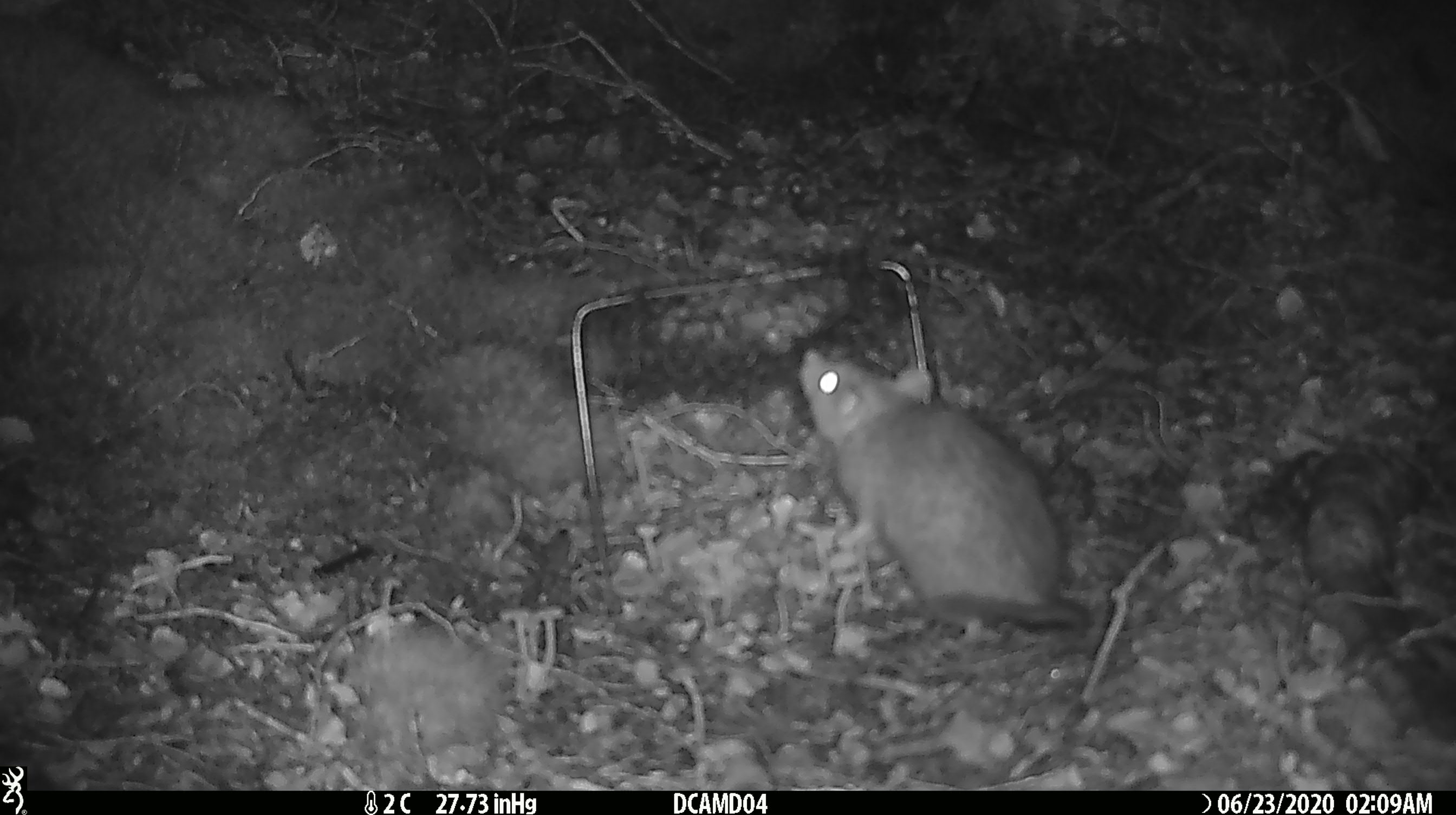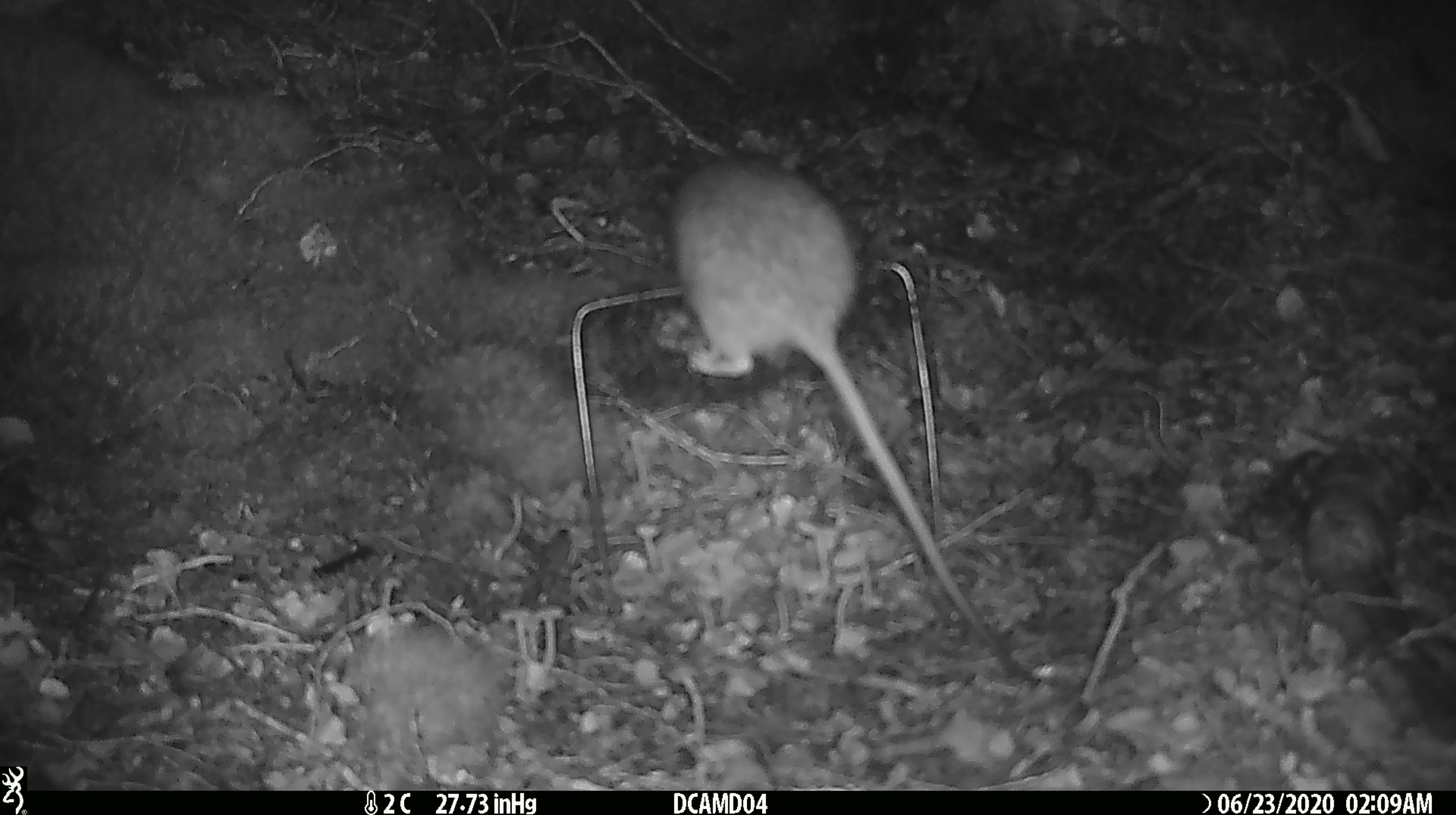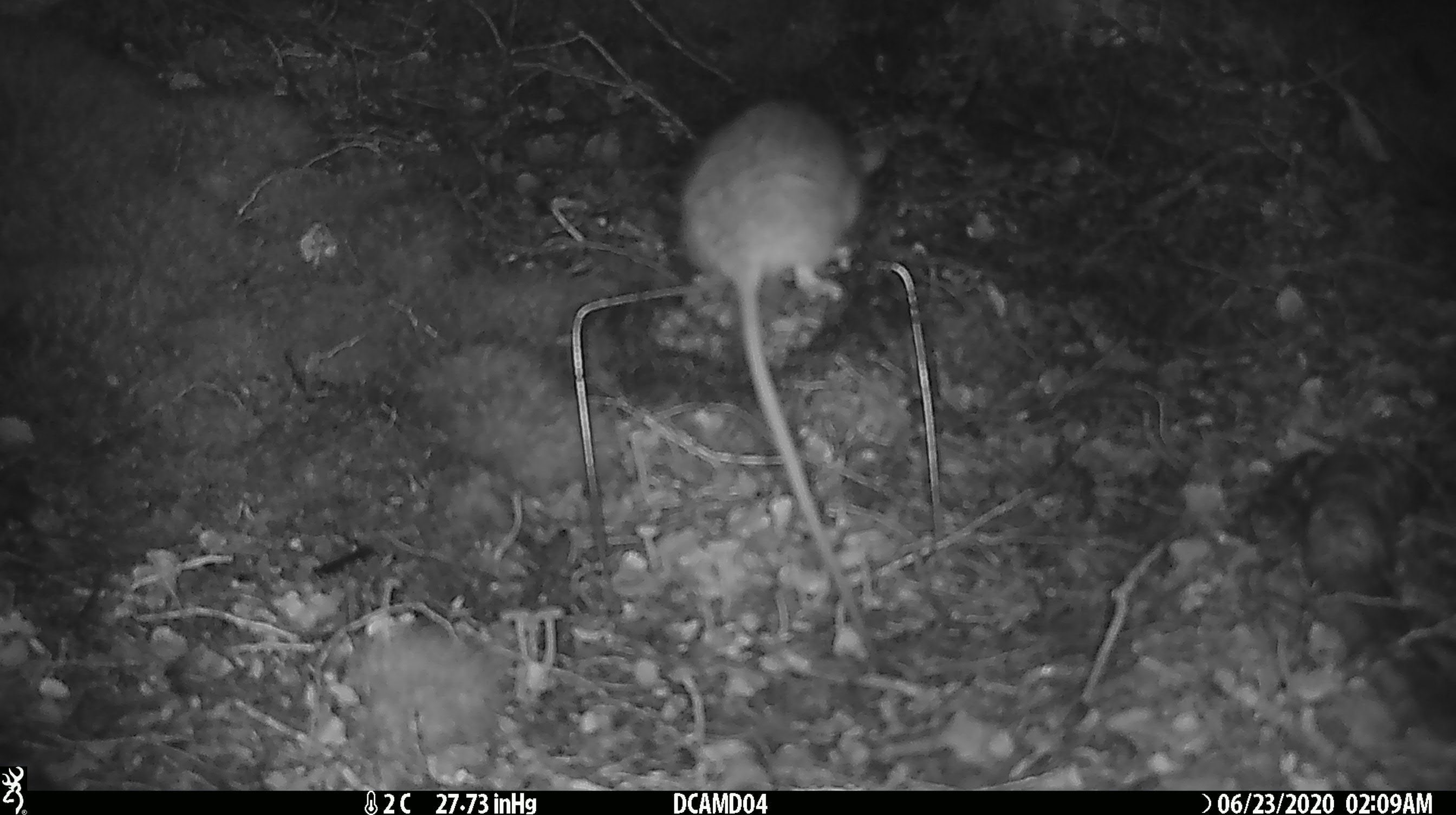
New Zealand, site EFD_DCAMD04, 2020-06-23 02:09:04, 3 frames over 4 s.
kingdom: Animalia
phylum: Chordata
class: Mammalia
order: Rodentia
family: Muridae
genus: Rattus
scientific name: Rattus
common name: rat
Rat (Rattus).